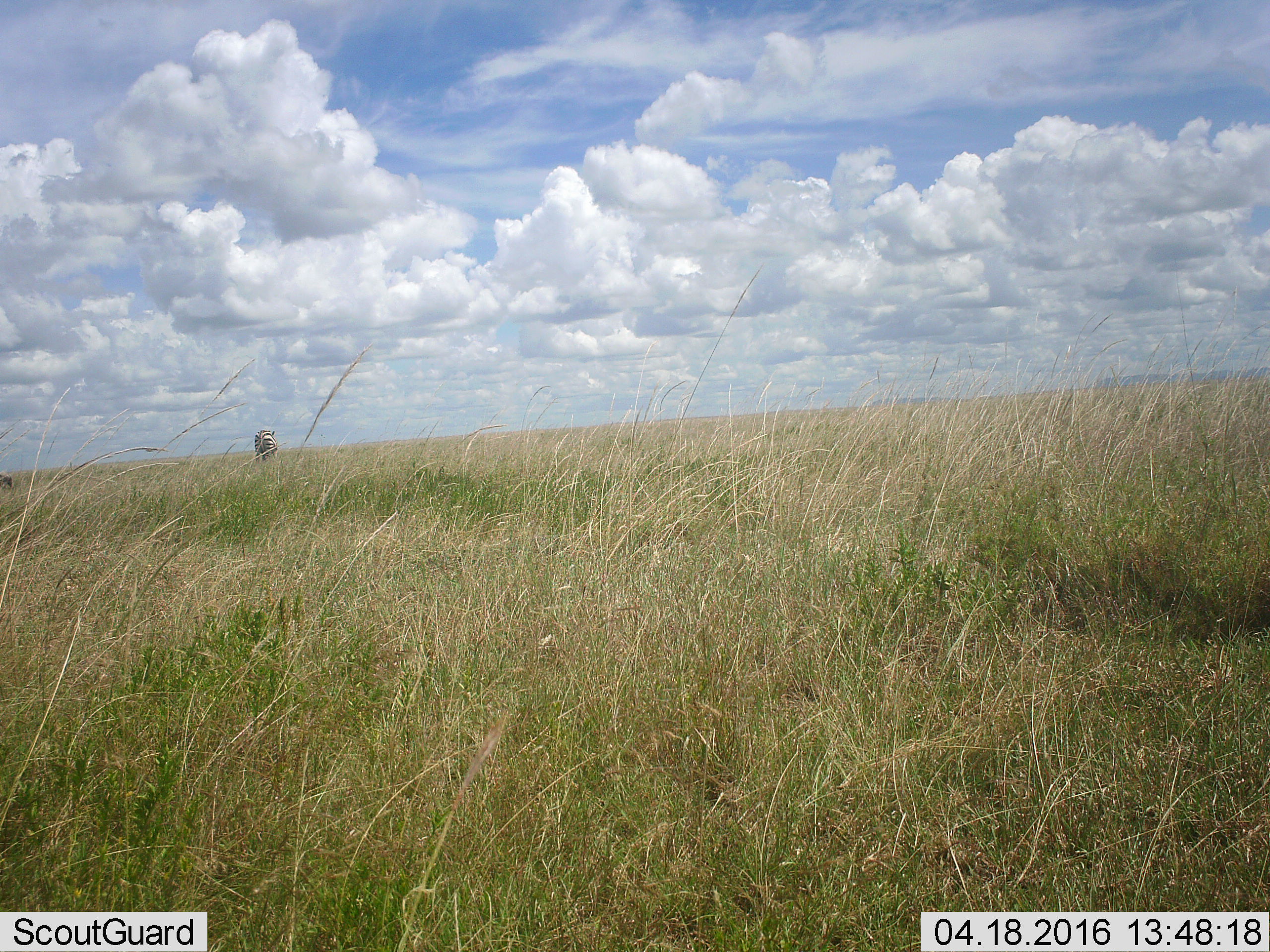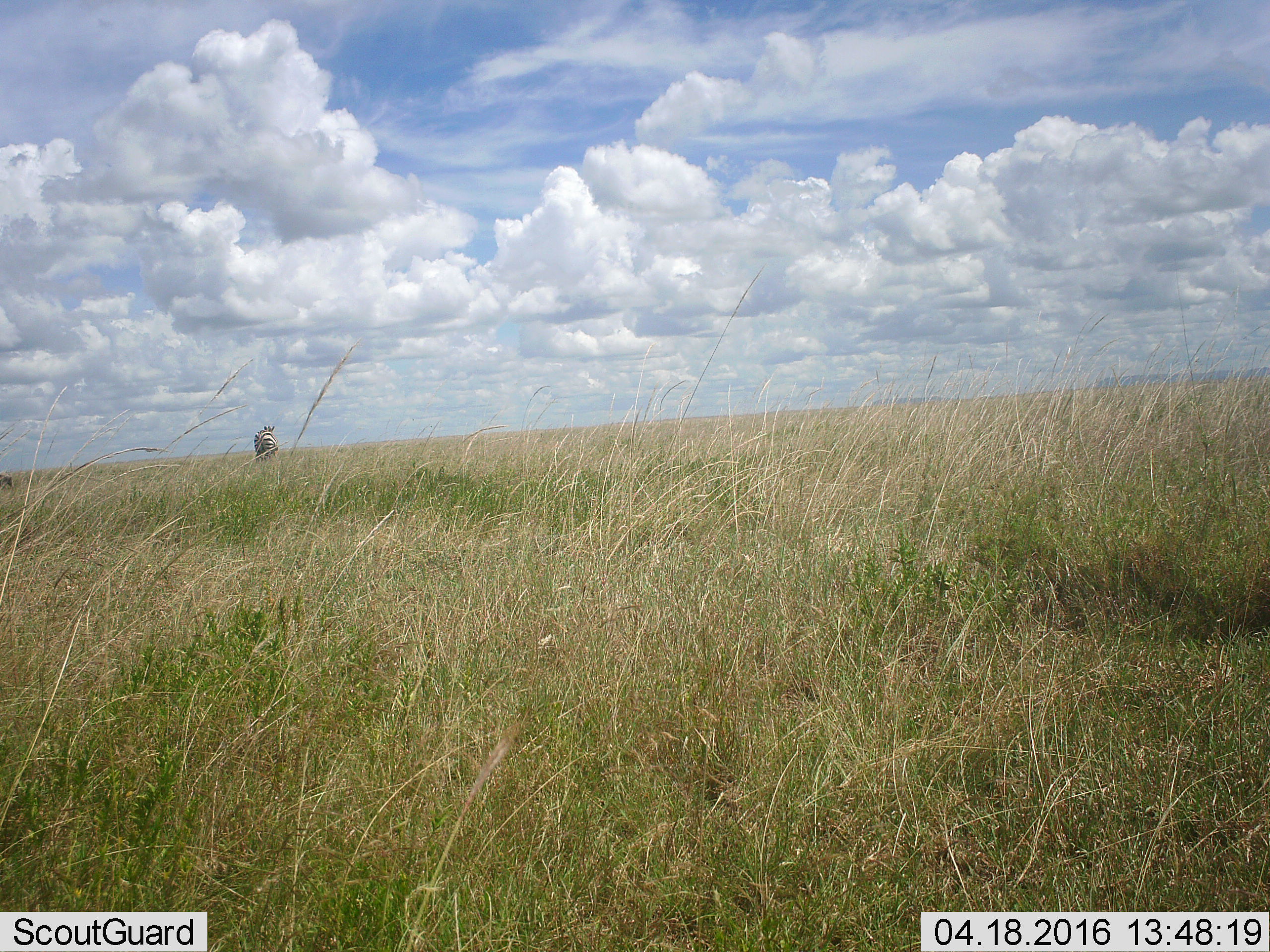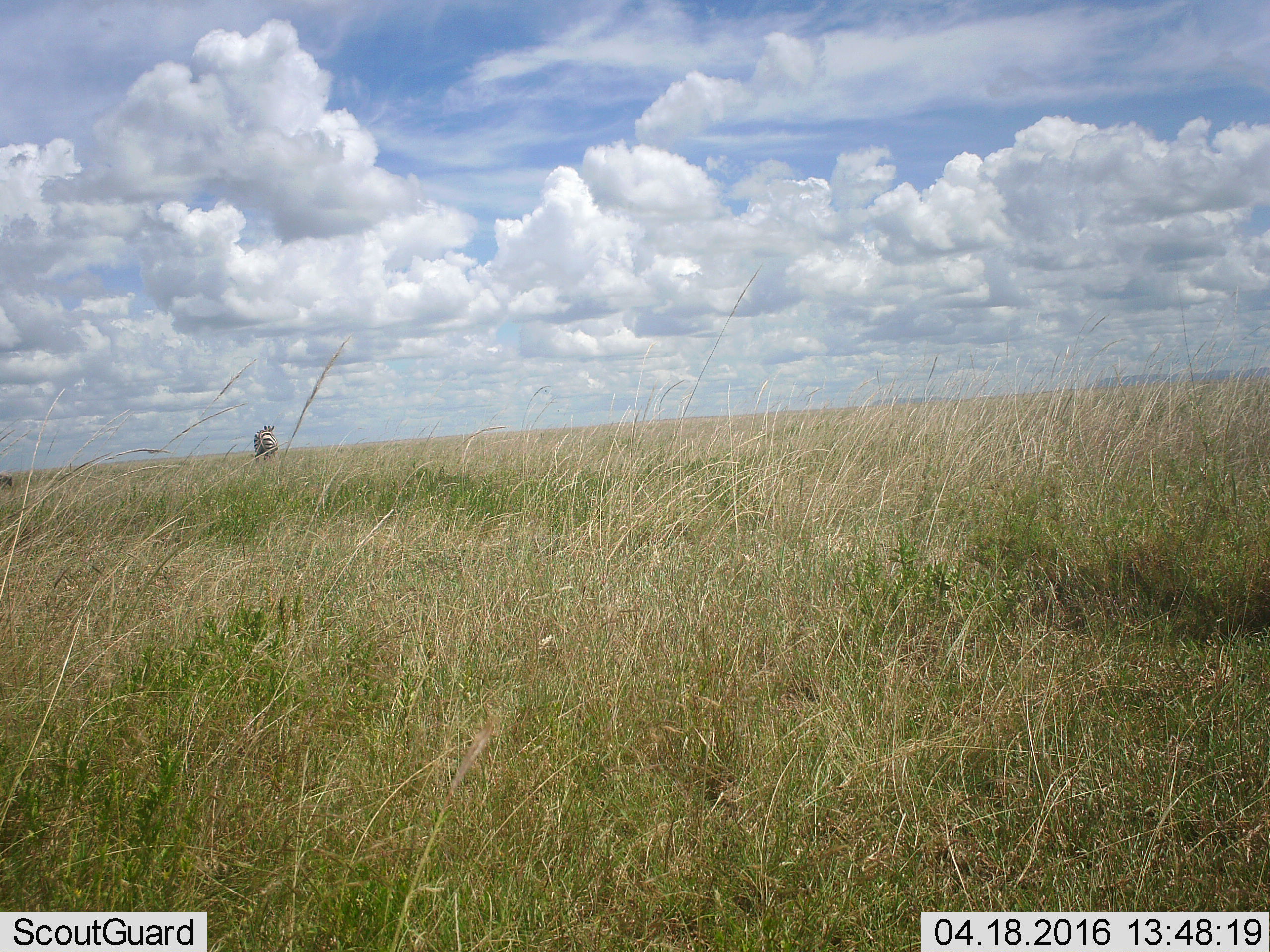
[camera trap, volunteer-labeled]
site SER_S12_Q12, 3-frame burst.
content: unidentified animal